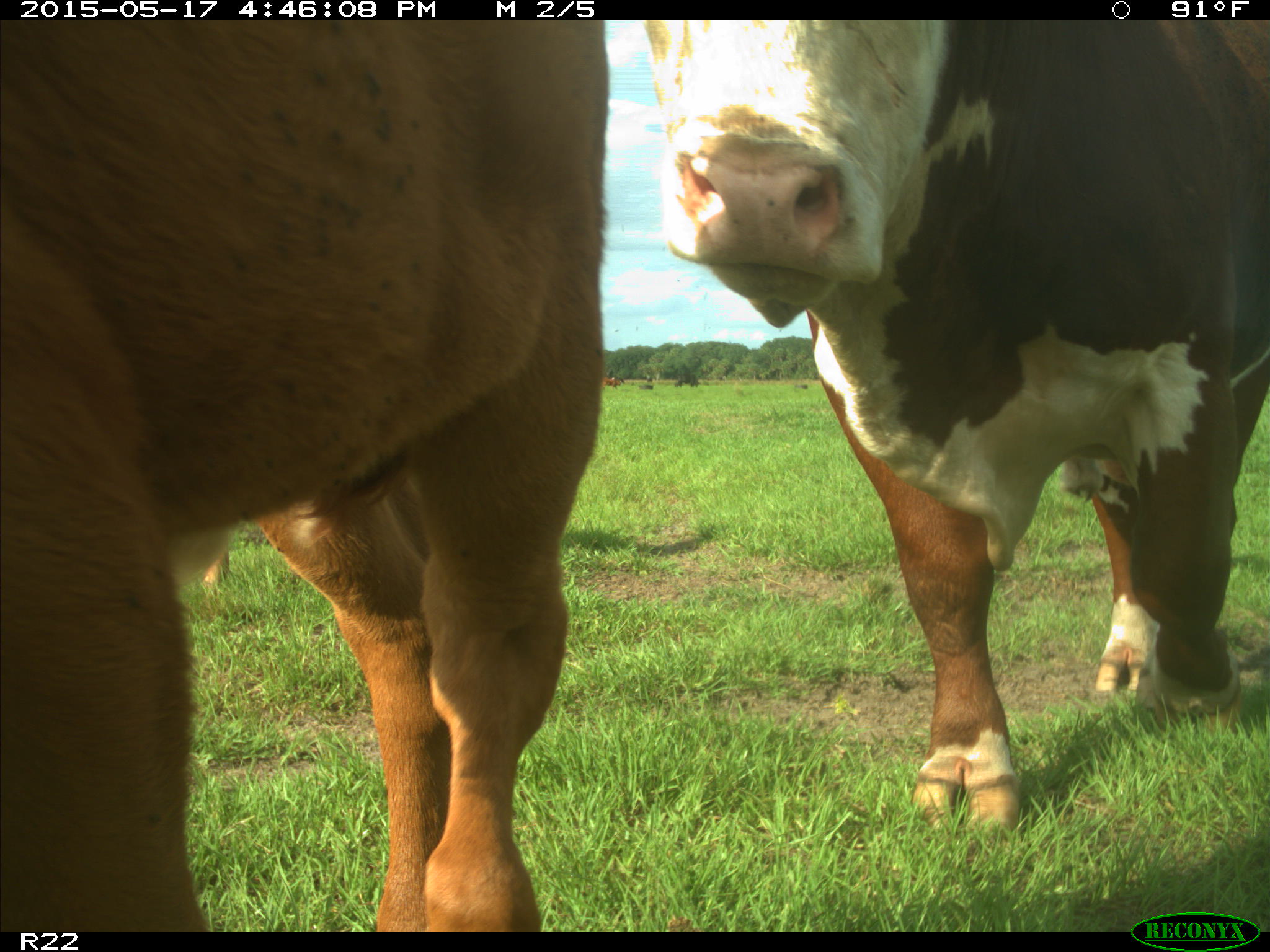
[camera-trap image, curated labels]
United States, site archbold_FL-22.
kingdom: Animalia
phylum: Chordata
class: Mammalia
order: Artiodactyla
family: Bovidae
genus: Bos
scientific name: Bos taurus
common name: domestic cow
Bos taurus (domestic cow).